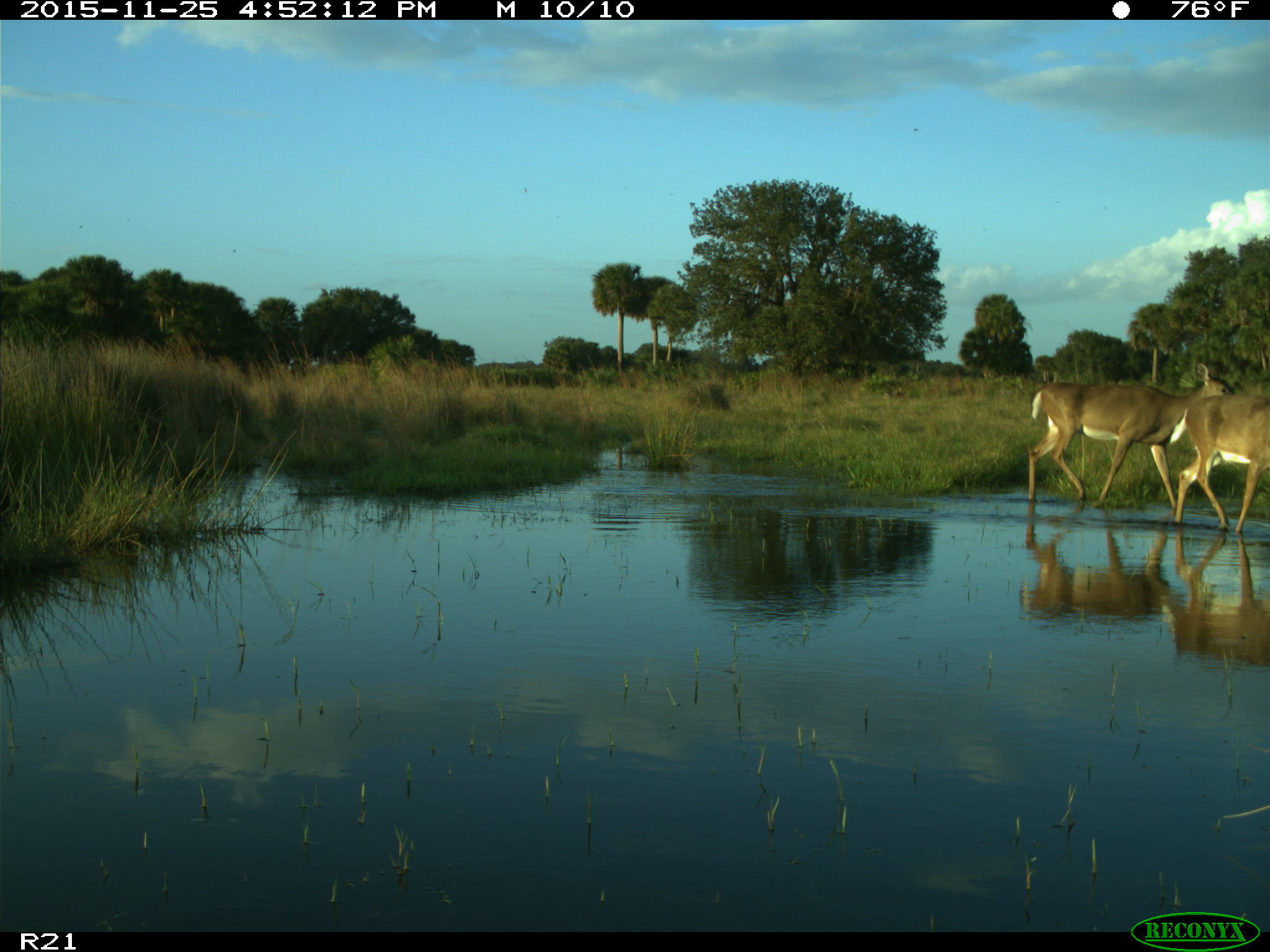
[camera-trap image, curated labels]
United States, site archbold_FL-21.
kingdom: Animalia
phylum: Chordata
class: Mammalia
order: Artiodactyla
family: Cervidae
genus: Odocoileus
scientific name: Odocoileus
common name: deer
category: unidentified deer